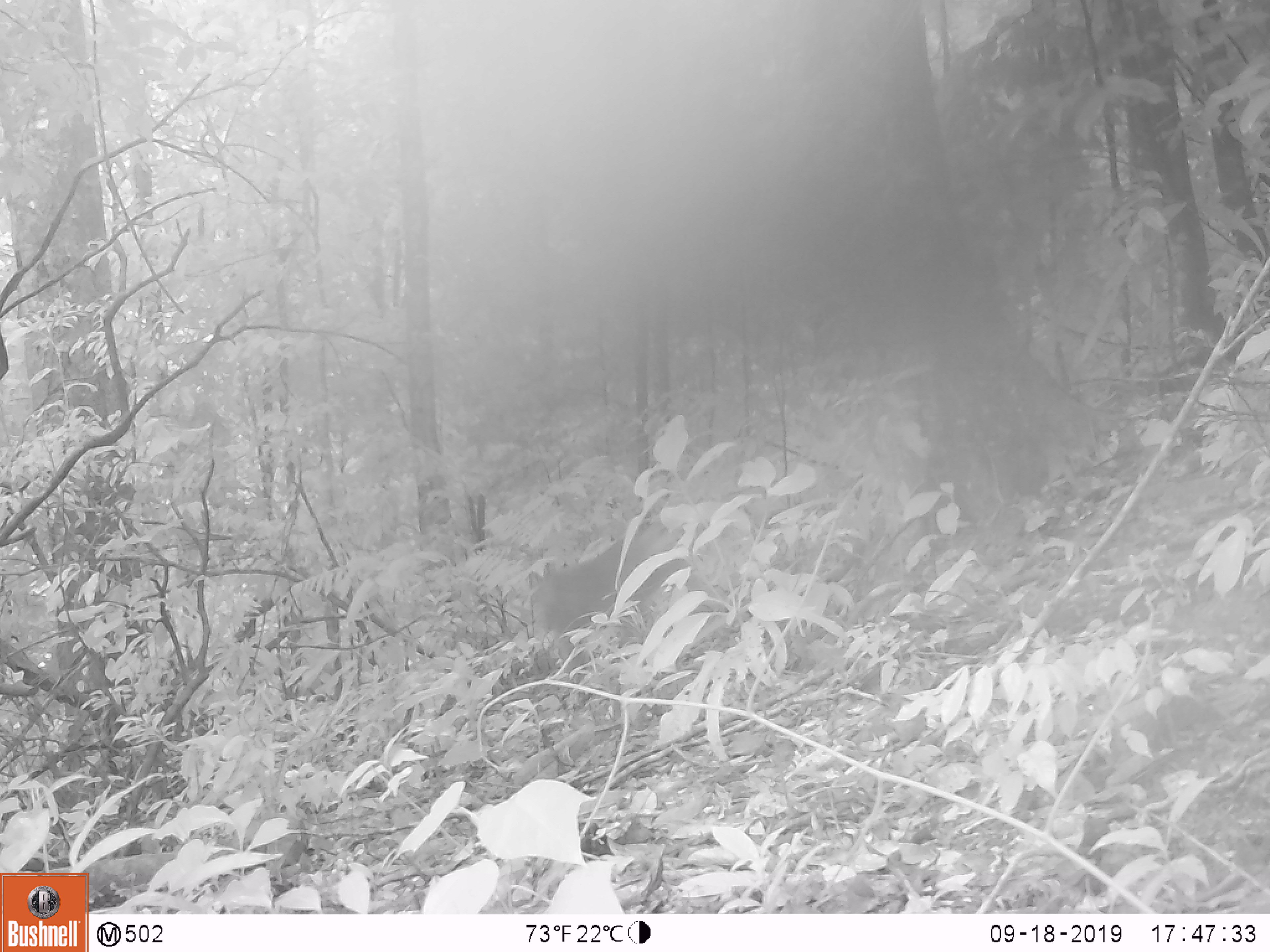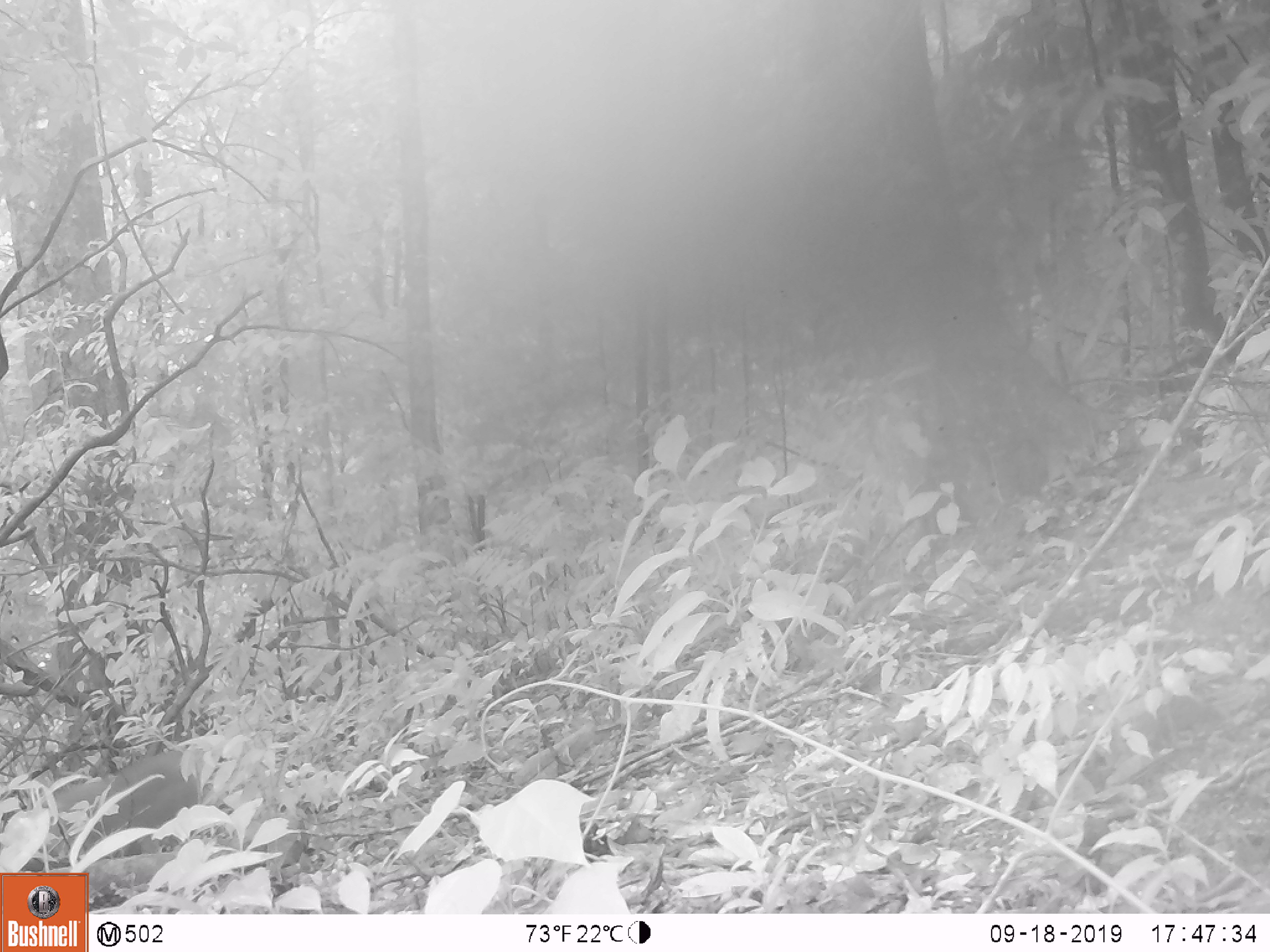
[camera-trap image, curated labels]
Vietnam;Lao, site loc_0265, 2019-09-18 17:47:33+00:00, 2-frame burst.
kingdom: Animalia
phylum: Chordata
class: Mammalia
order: Primates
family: Cercopithecidae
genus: Macaca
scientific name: Macaca nemestrina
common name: pig-tailed macaque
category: pig tailed macaque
Pig tailed macaque (pig-tailed macaque) (Macaca nemestrina). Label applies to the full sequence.